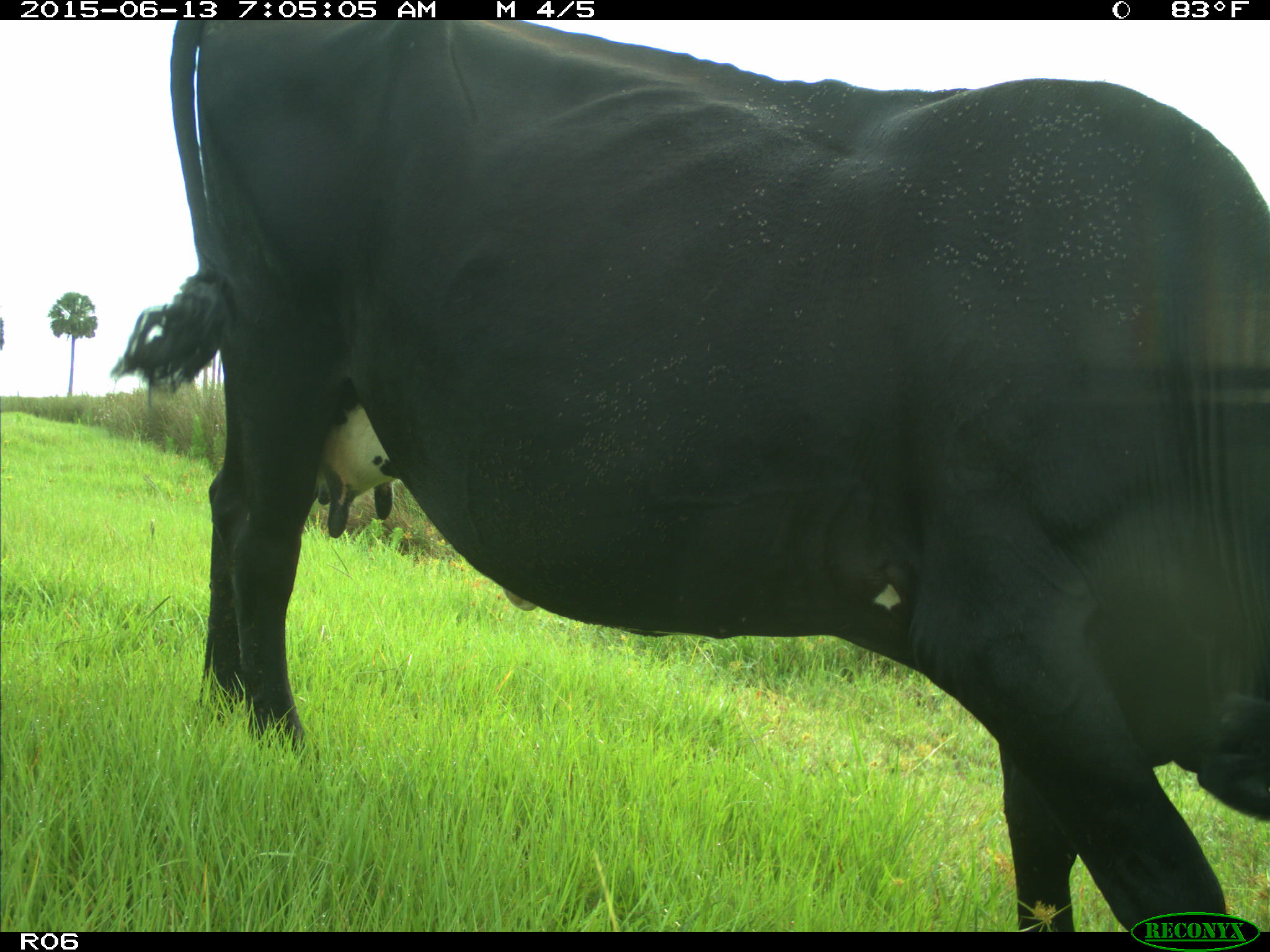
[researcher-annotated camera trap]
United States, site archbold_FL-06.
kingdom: Animalia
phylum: Chordata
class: Mammalia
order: Artiodactyla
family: Bovidae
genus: Bos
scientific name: Bos taurus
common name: domestic cow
Bos taurus (domestic cow).